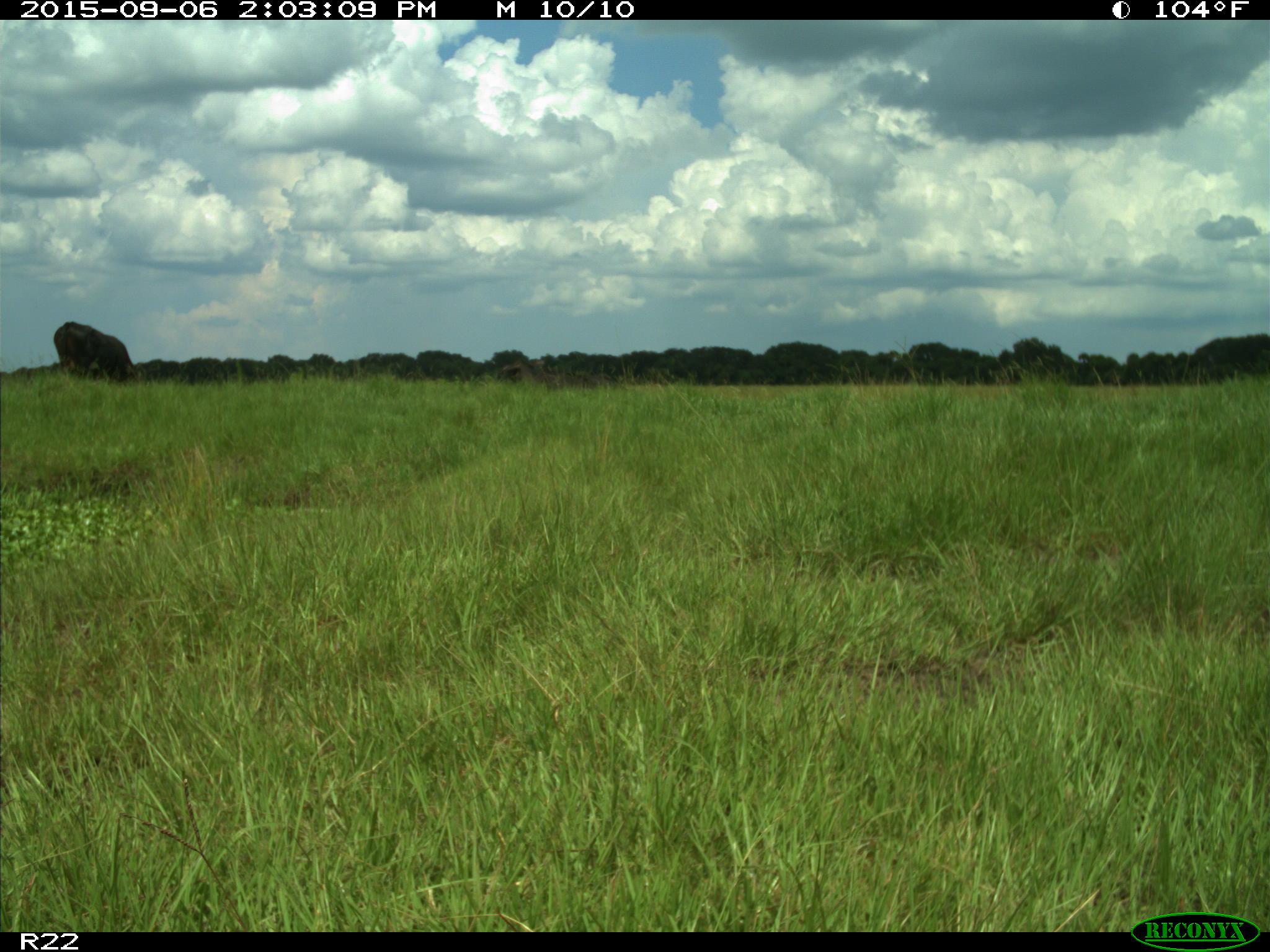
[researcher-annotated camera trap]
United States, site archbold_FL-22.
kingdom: Animalia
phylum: Chordata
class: Mammalia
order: Artiodactyla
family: Bovidae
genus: Bos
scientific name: Bos taurus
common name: domestic cow